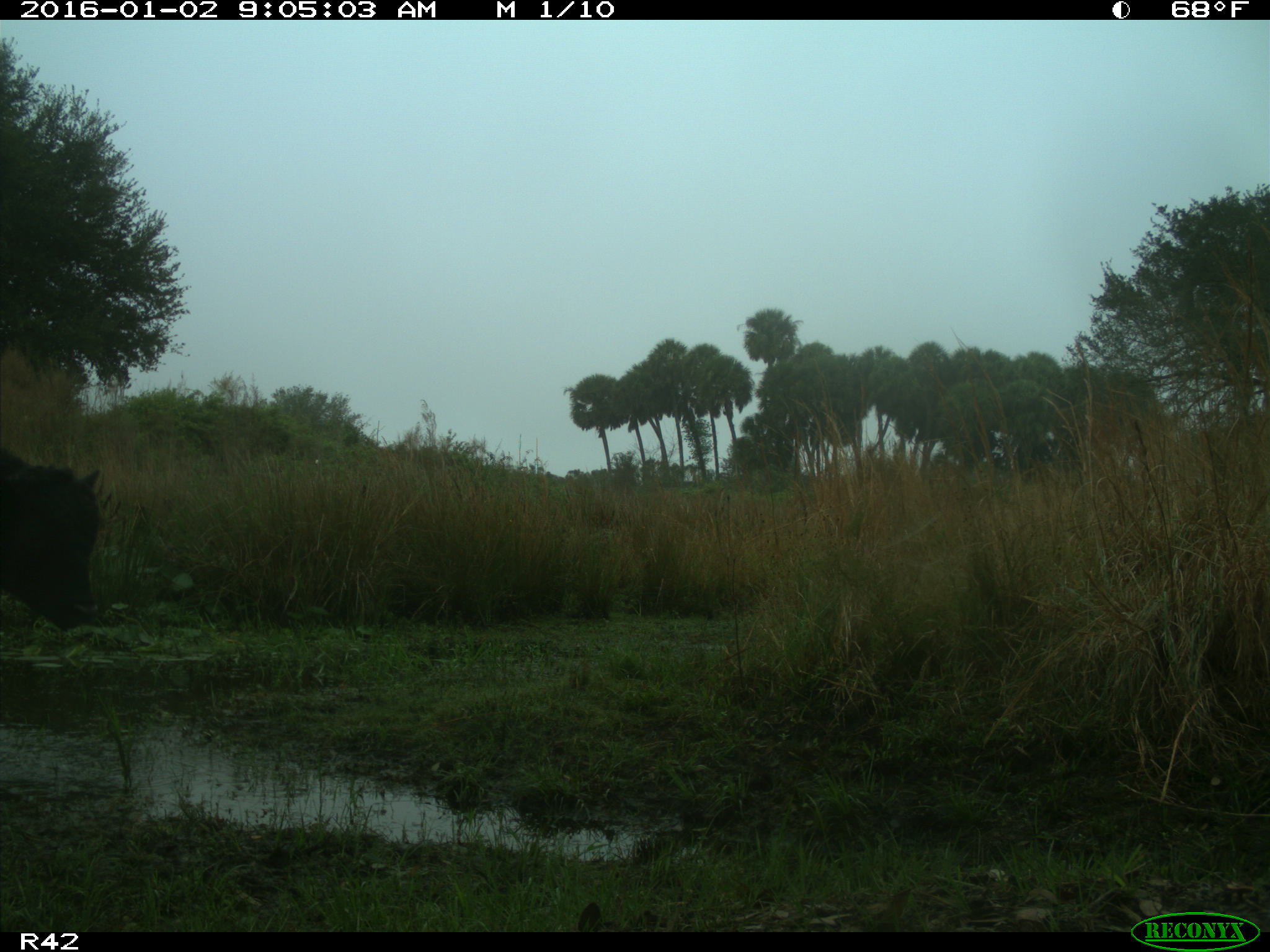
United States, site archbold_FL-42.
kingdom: Animalia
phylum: Chordata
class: Mammalia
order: Artiodactyla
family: Bovidae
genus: Bos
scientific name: Bos taurus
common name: domestic cow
Bos taurus (domestic cow).